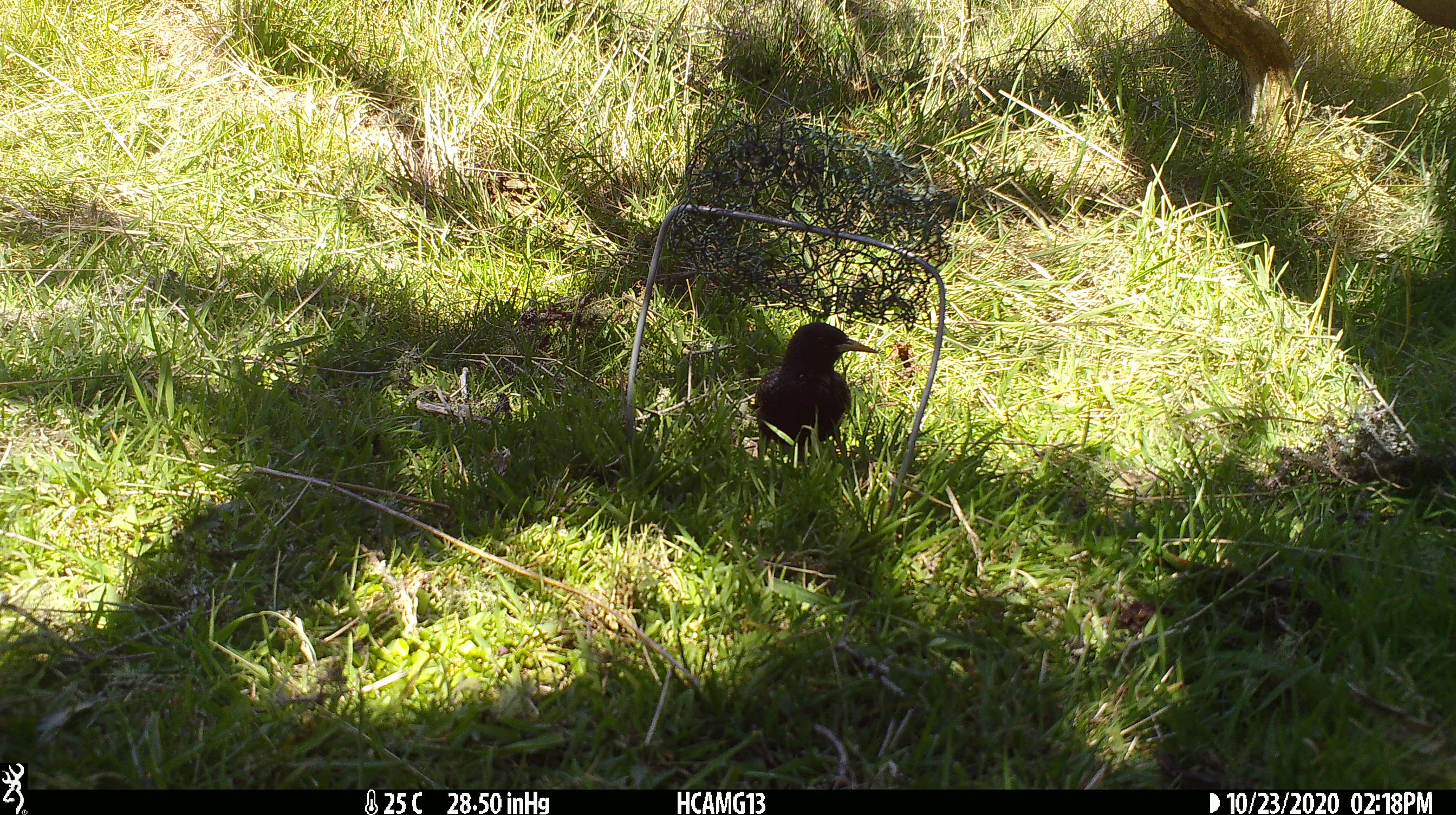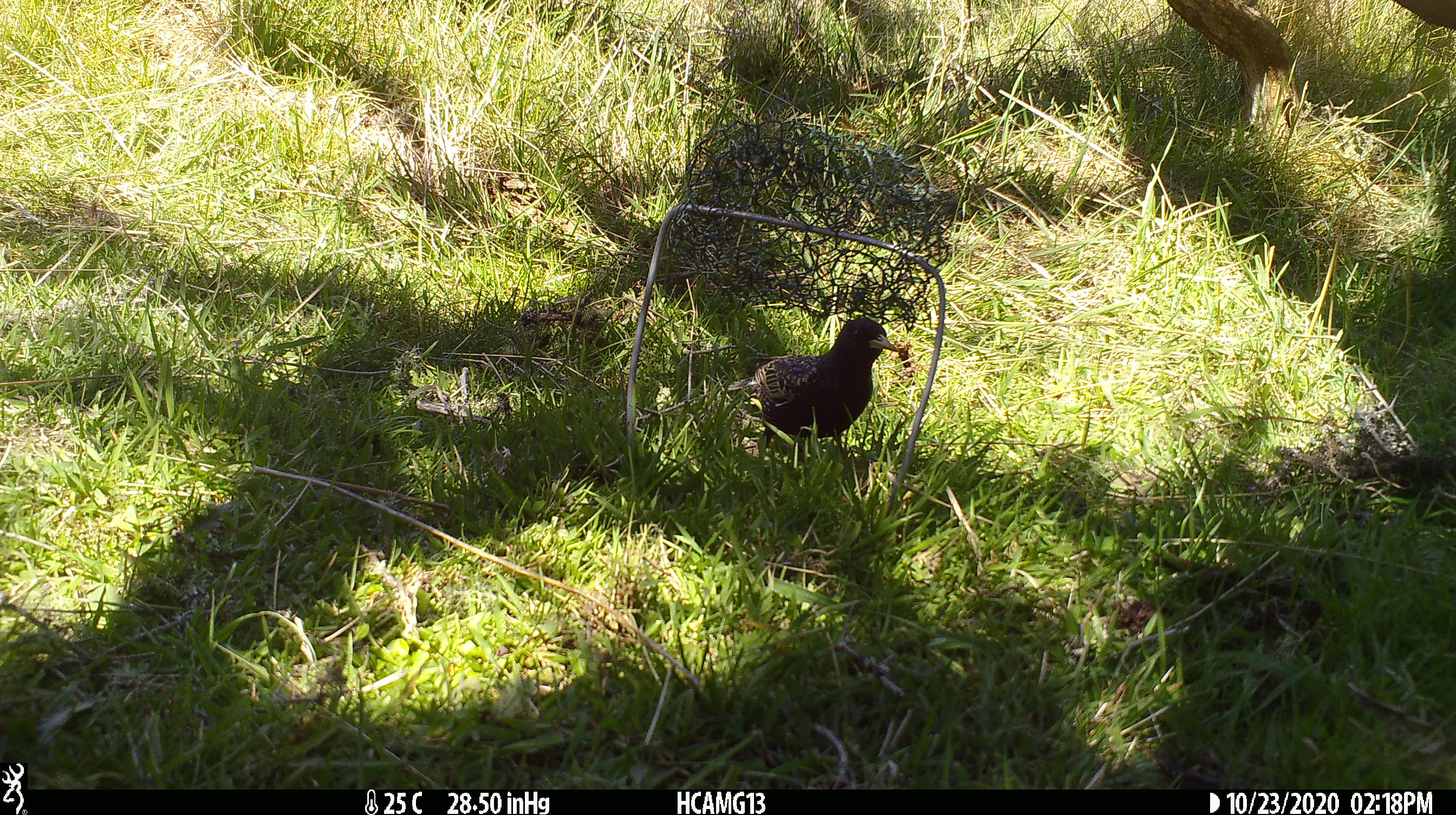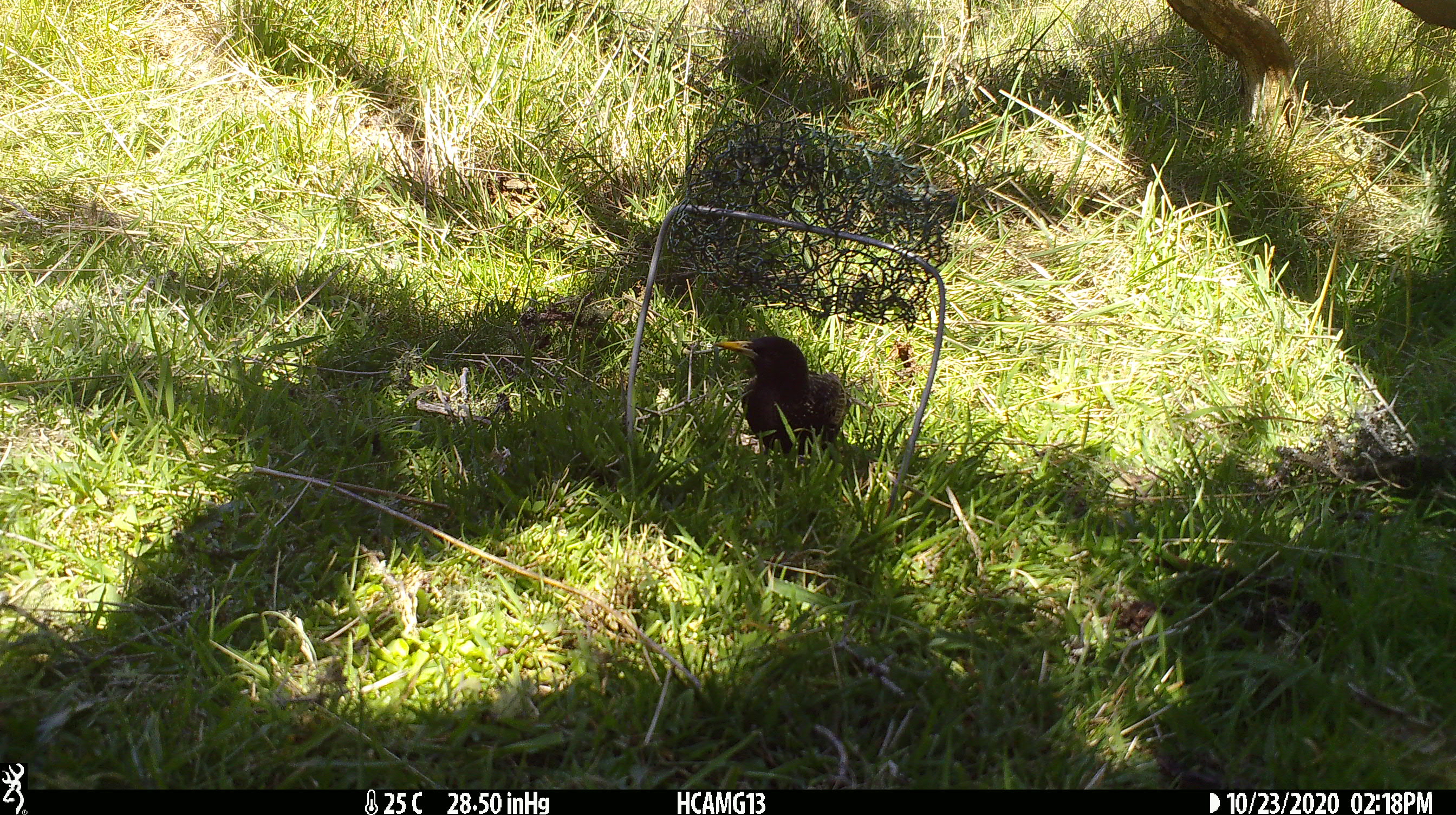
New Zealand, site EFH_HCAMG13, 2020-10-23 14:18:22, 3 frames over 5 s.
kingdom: Animalia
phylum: Chordata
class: Aves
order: Passeriformes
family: Sturnidae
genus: Sturnus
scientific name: Sturnus vulgaris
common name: european starling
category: starling